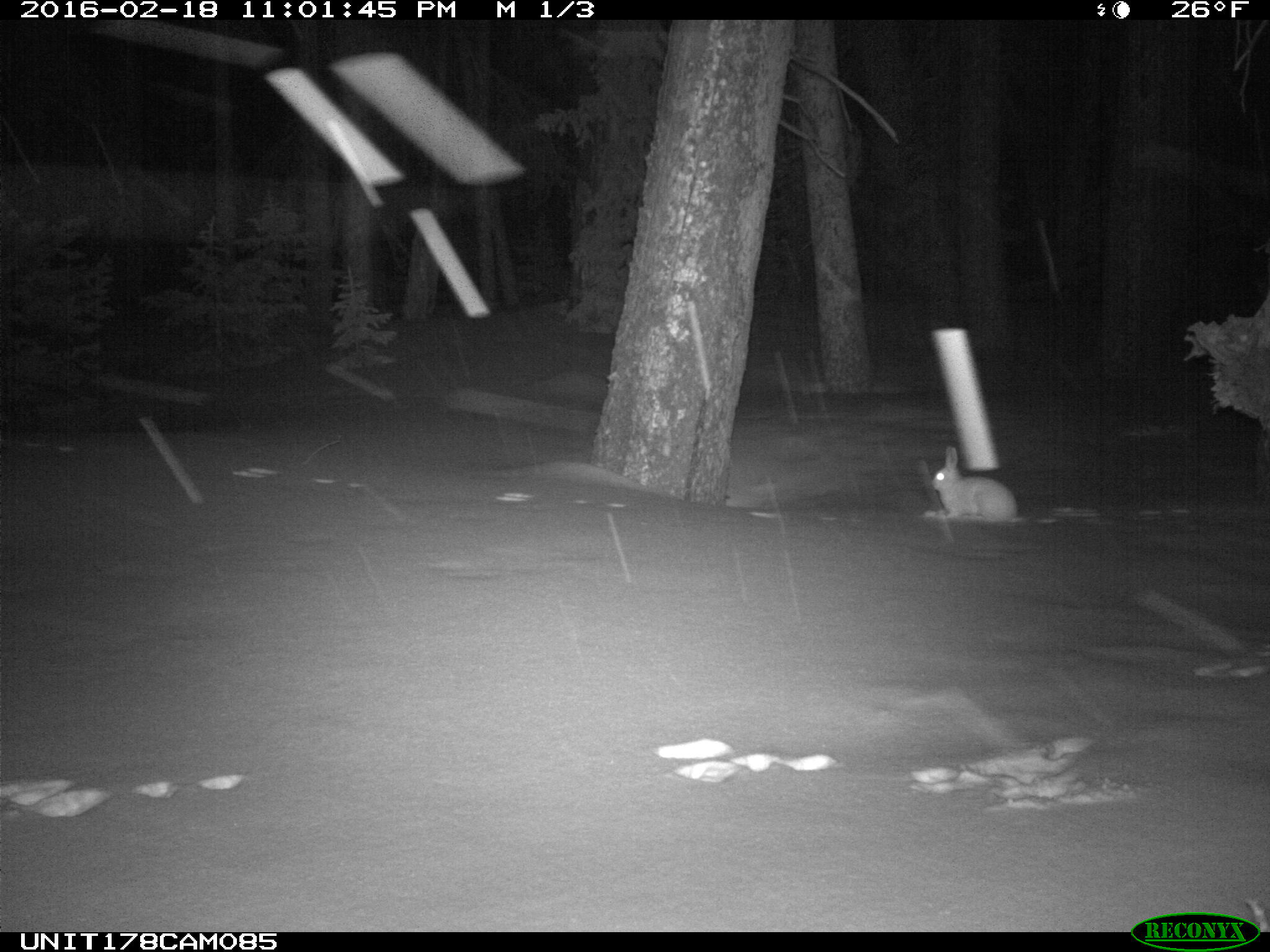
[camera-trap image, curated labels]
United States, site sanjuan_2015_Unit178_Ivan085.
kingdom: Animalia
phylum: Chordata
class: Mammalia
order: Lagomorpha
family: Leporidae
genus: Lepus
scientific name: Lepus americanus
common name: snowshoe hare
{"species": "Lepus americanus (snowshoe hare)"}